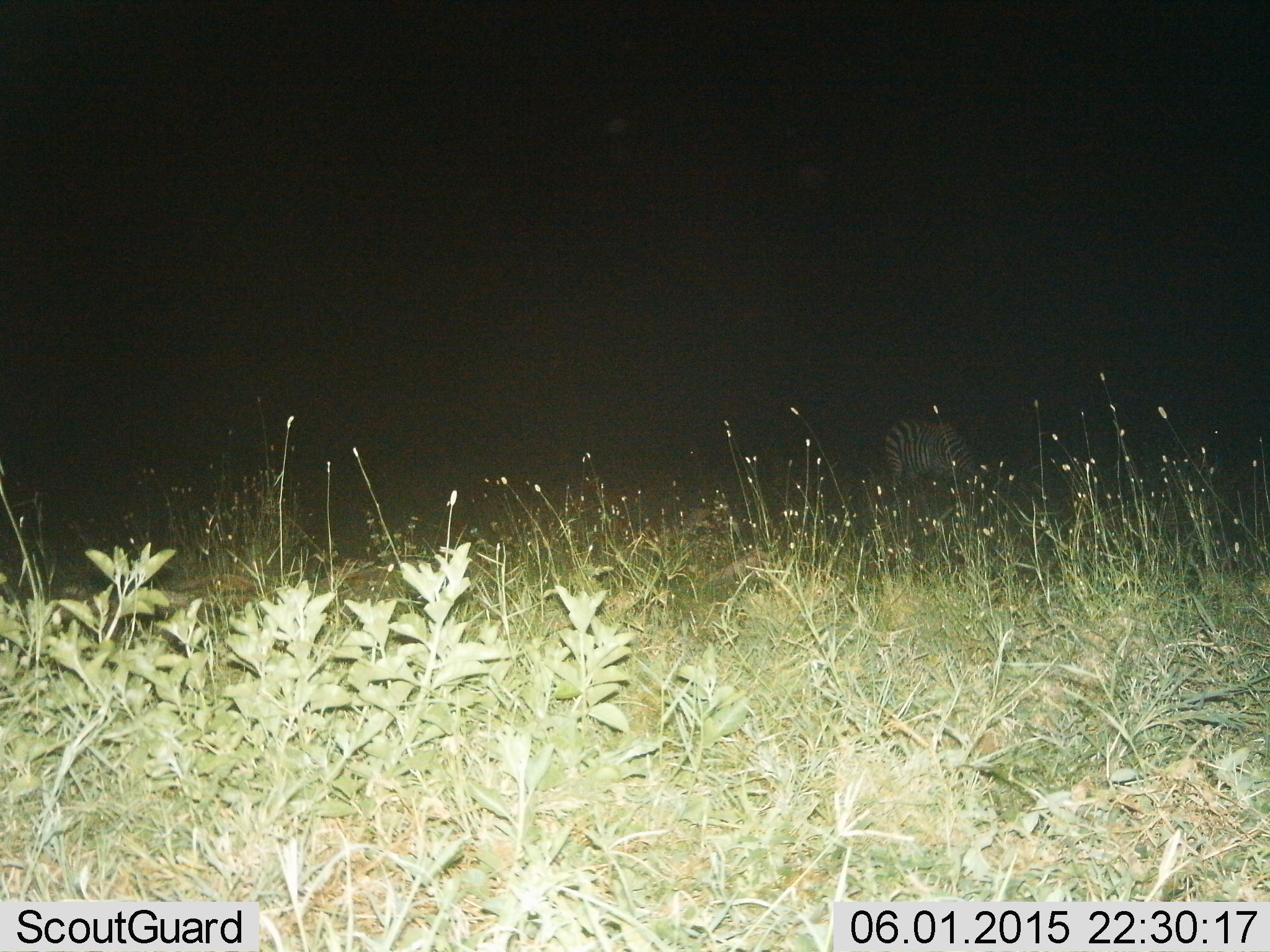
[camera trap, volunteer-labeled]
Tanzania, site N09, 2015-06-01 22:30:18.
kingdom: Animalia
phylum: Chordata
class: Mammalia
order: Perissodactyla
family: Equidae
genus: Equus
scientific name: Equus quagga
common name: plains zebra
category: zebra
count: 1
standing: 20%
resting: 0%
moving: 0%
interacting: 0%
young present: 0%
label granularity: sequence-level